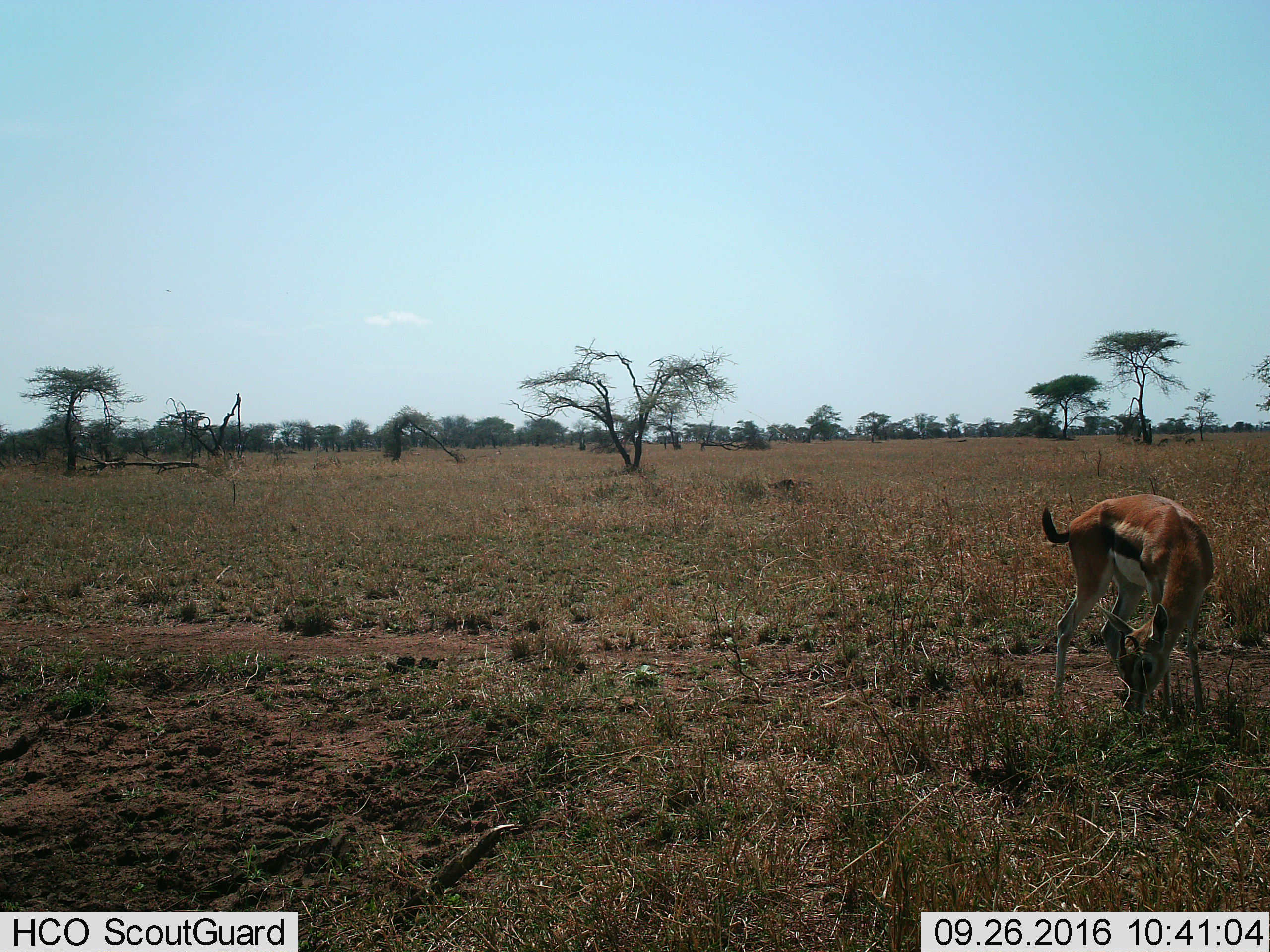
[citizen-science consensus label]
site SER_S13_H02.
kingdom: Animalia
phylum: Chordata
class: Mammalia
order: Artiodactyla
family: Bovidae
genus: Eudorcas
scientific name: Eudorcas thomsonii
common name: thomson's gazelle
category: gazellethomsons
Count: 1.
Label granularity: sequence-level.